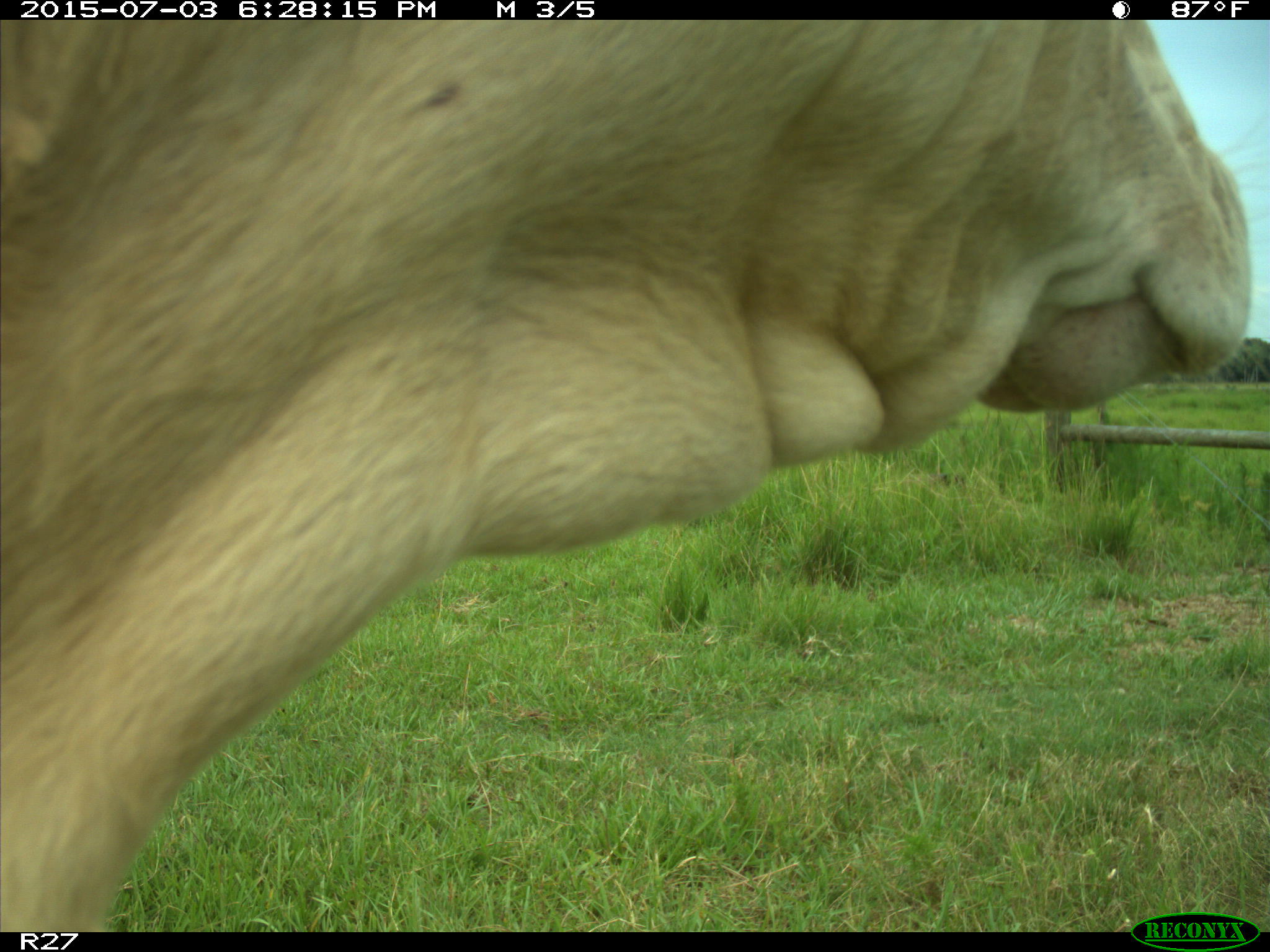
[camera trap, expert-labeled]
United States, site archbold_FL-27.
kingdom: Animalia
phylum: Chordata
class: Mammalia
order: Artiodactyla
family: Bovidae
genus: Bos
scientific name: Bos taurus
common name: domestic cow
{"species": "Bos taurus (domestic cow)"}